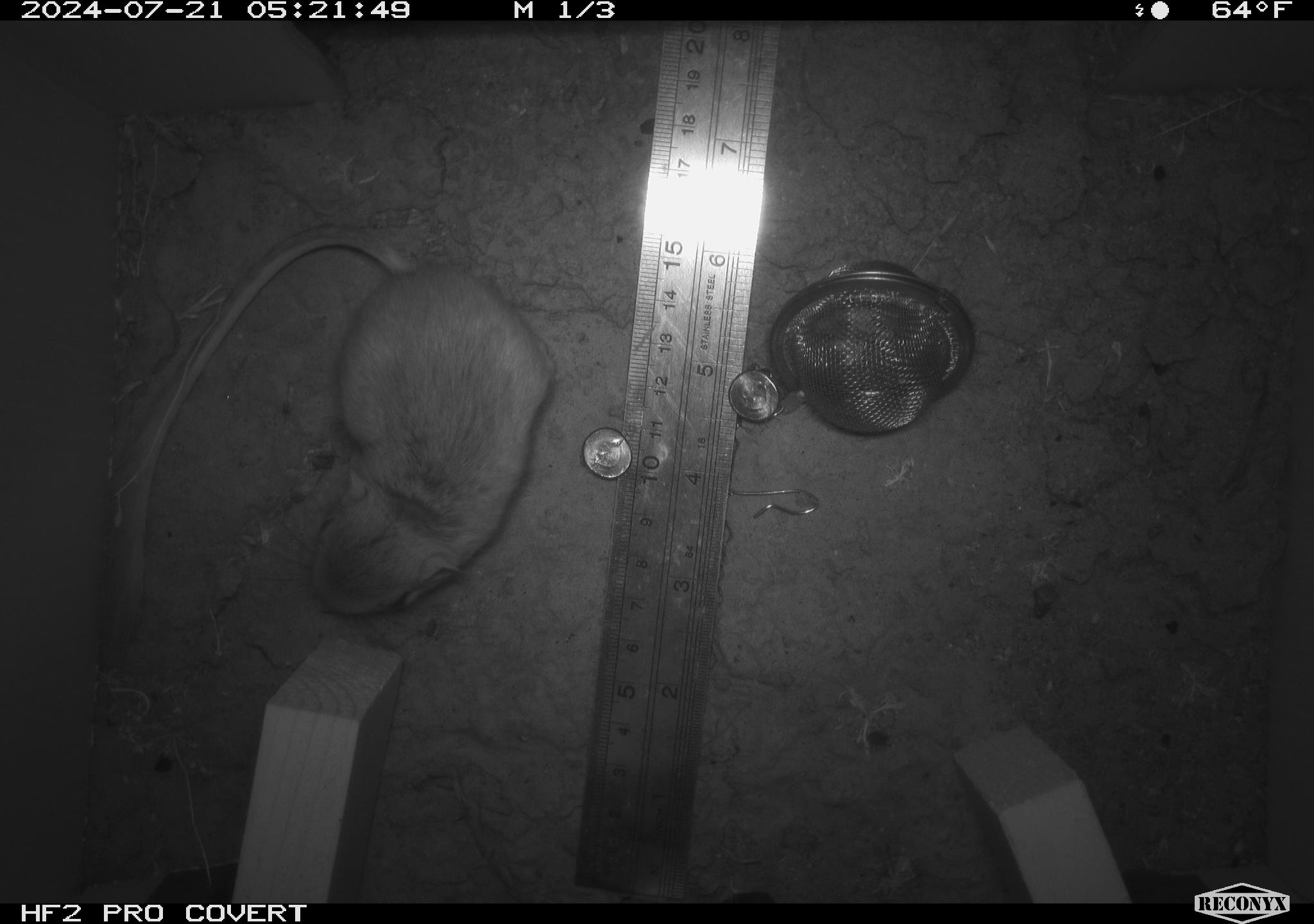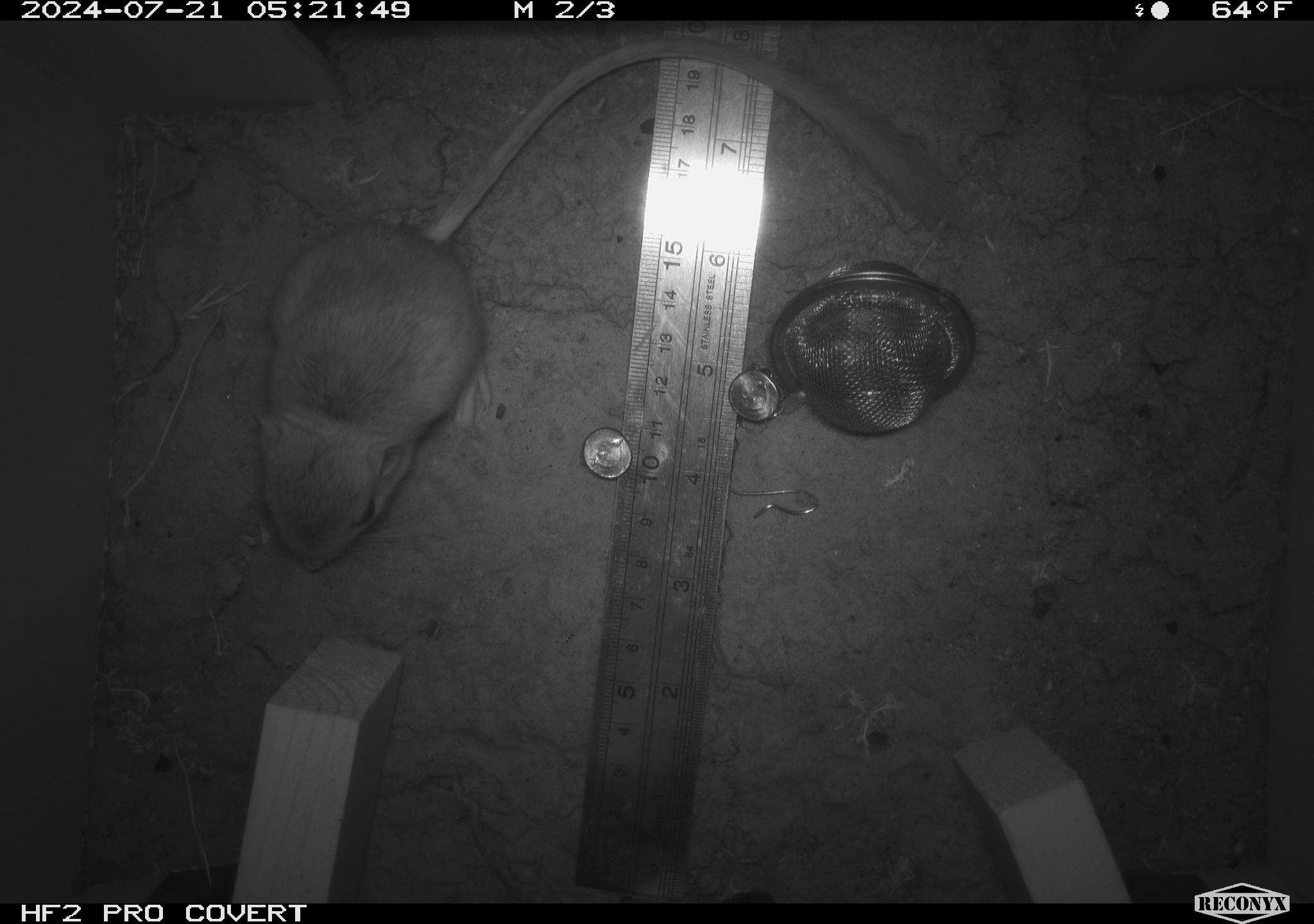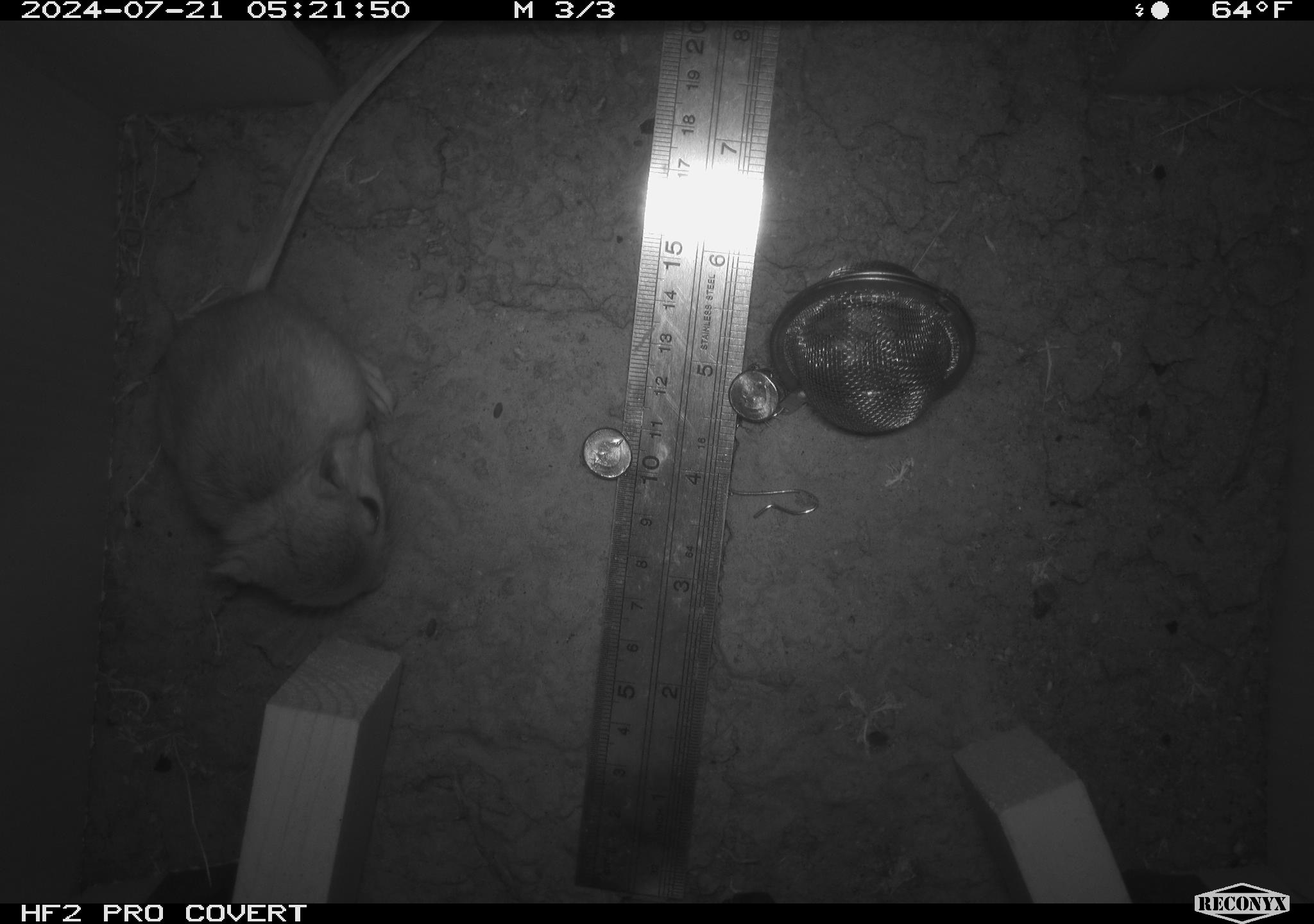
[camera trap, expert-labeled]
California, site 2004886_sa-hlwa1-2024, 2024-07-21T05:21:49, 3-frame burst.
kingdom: Animalia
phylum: Chordata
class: Mammalia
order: Rodentia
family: Heteromyidae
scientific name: Heteromyidae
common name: kangaroo rats and pocket mice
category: heteromyidae family